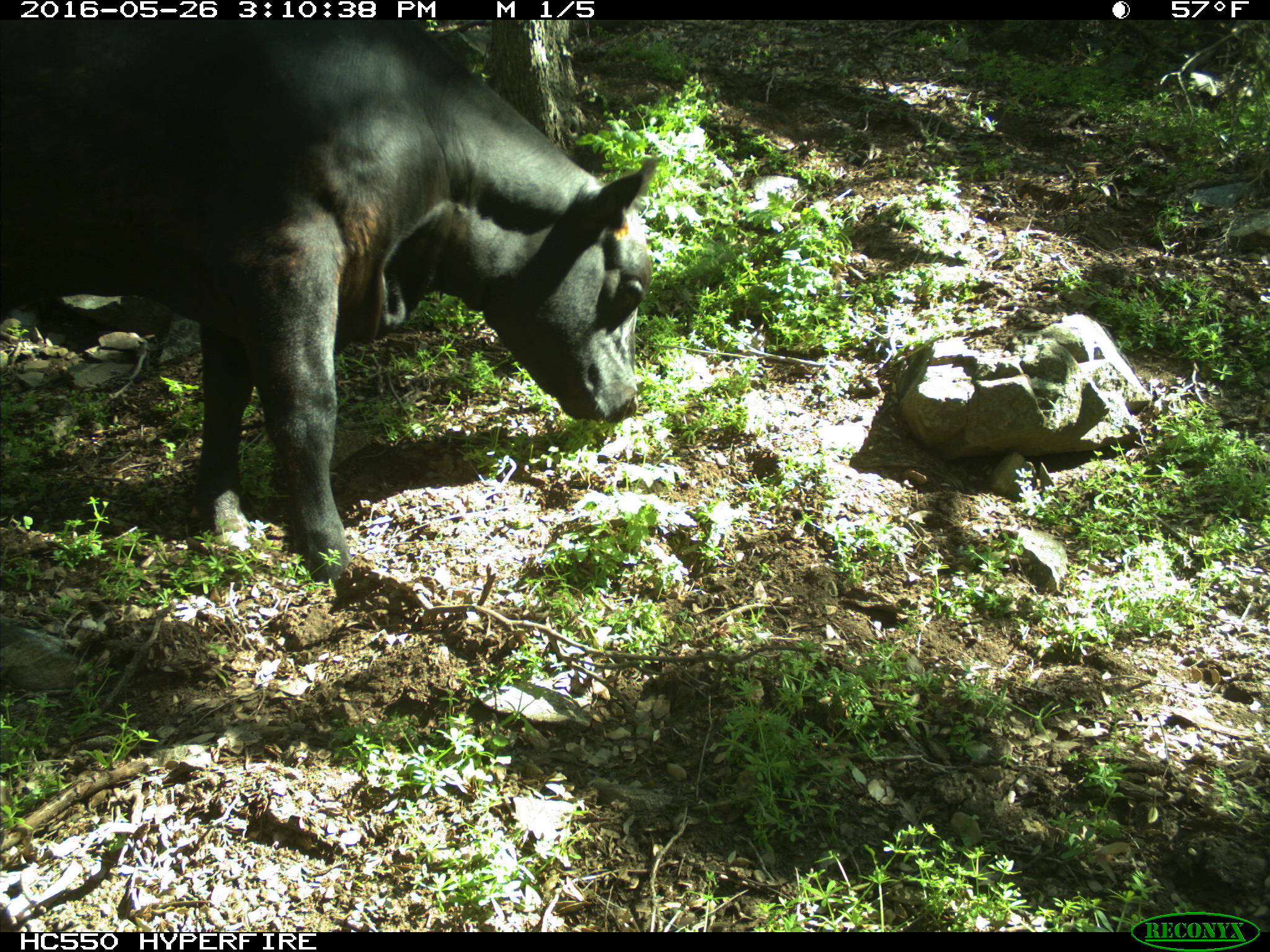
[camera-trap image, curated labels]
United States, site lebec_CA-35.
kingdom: Animalia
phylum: Chordata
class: Mammalia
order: Artiodactyla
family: Bovidae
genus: Bos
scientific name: Bos taurus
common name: domestic cow